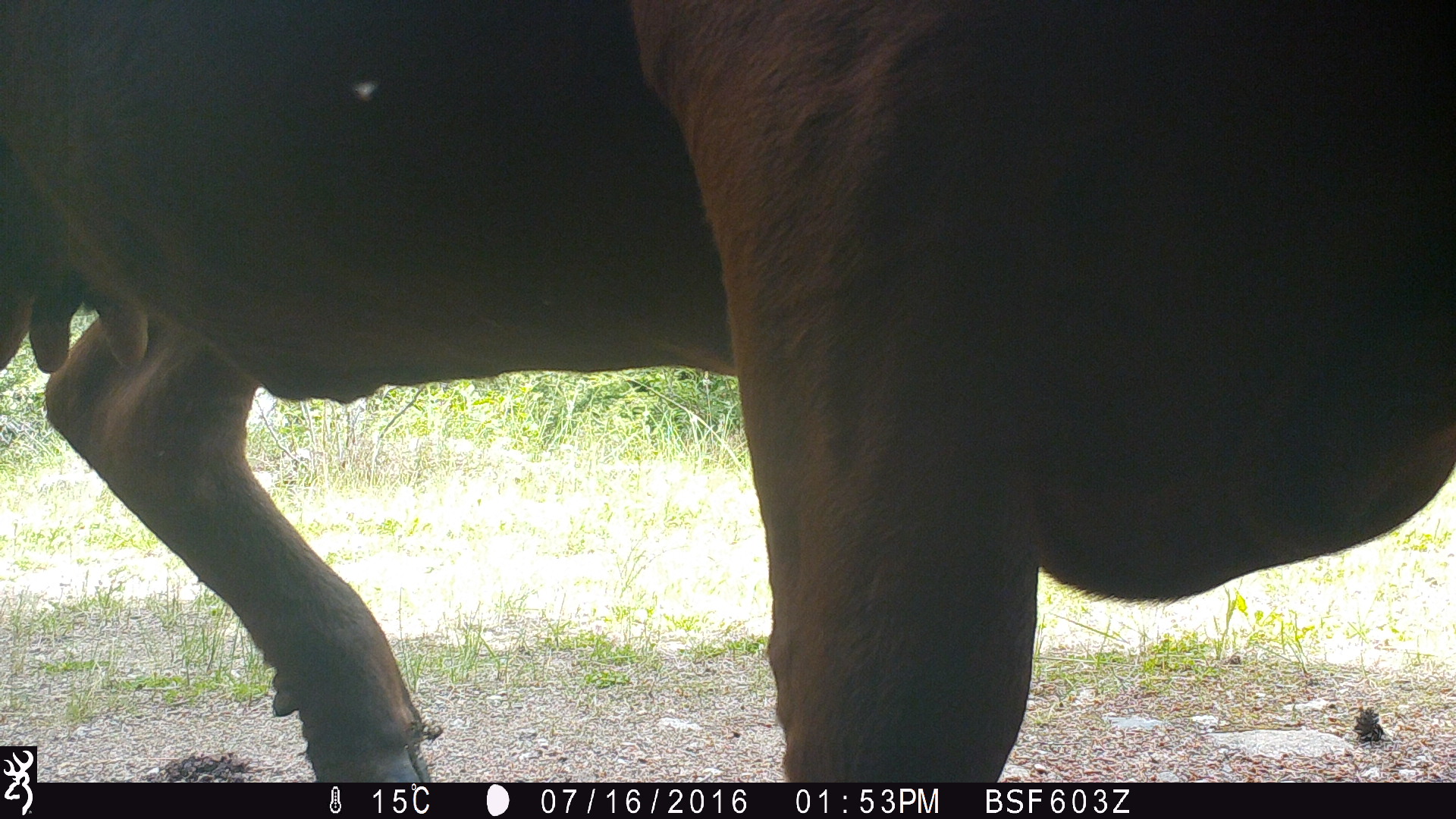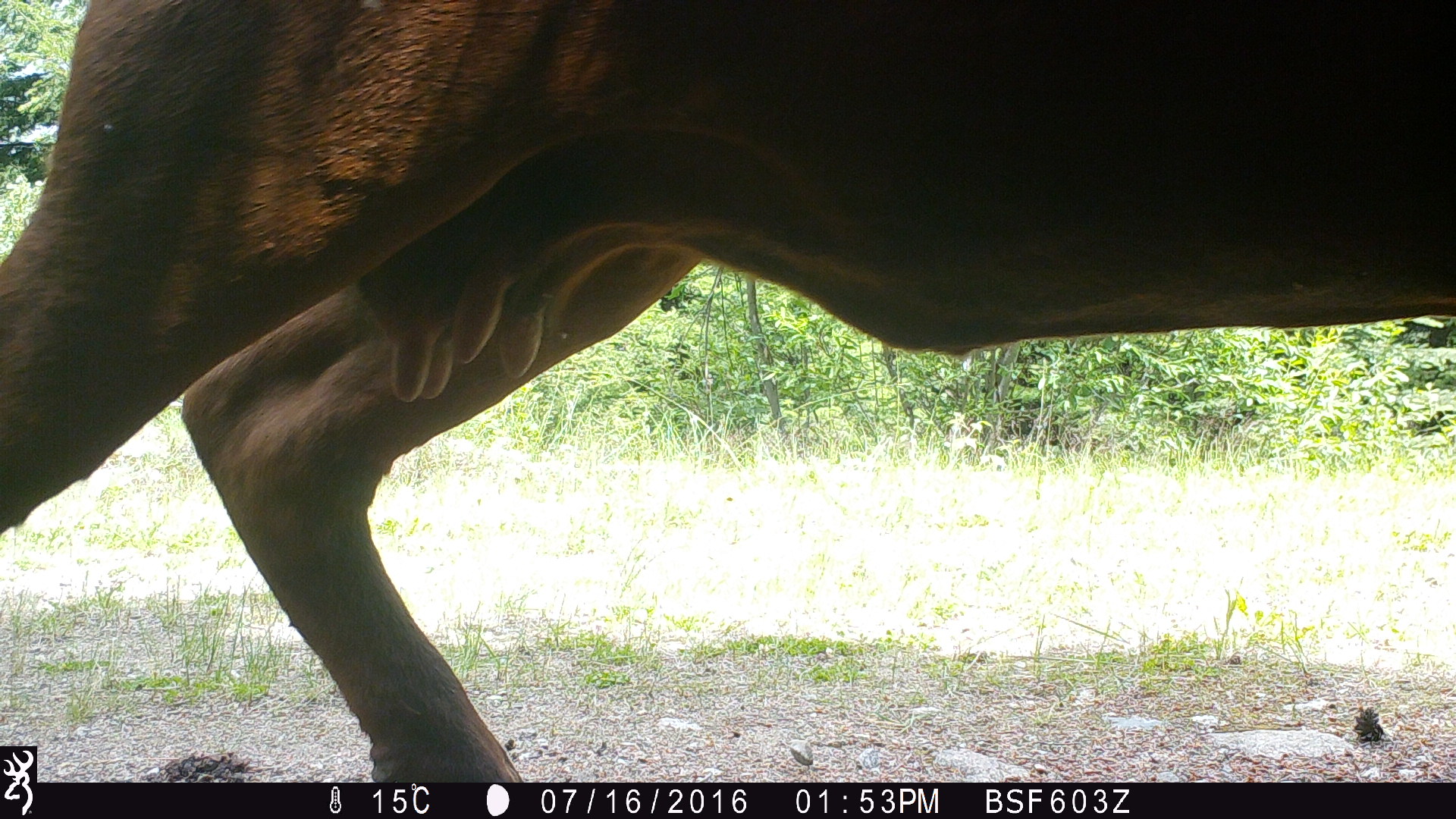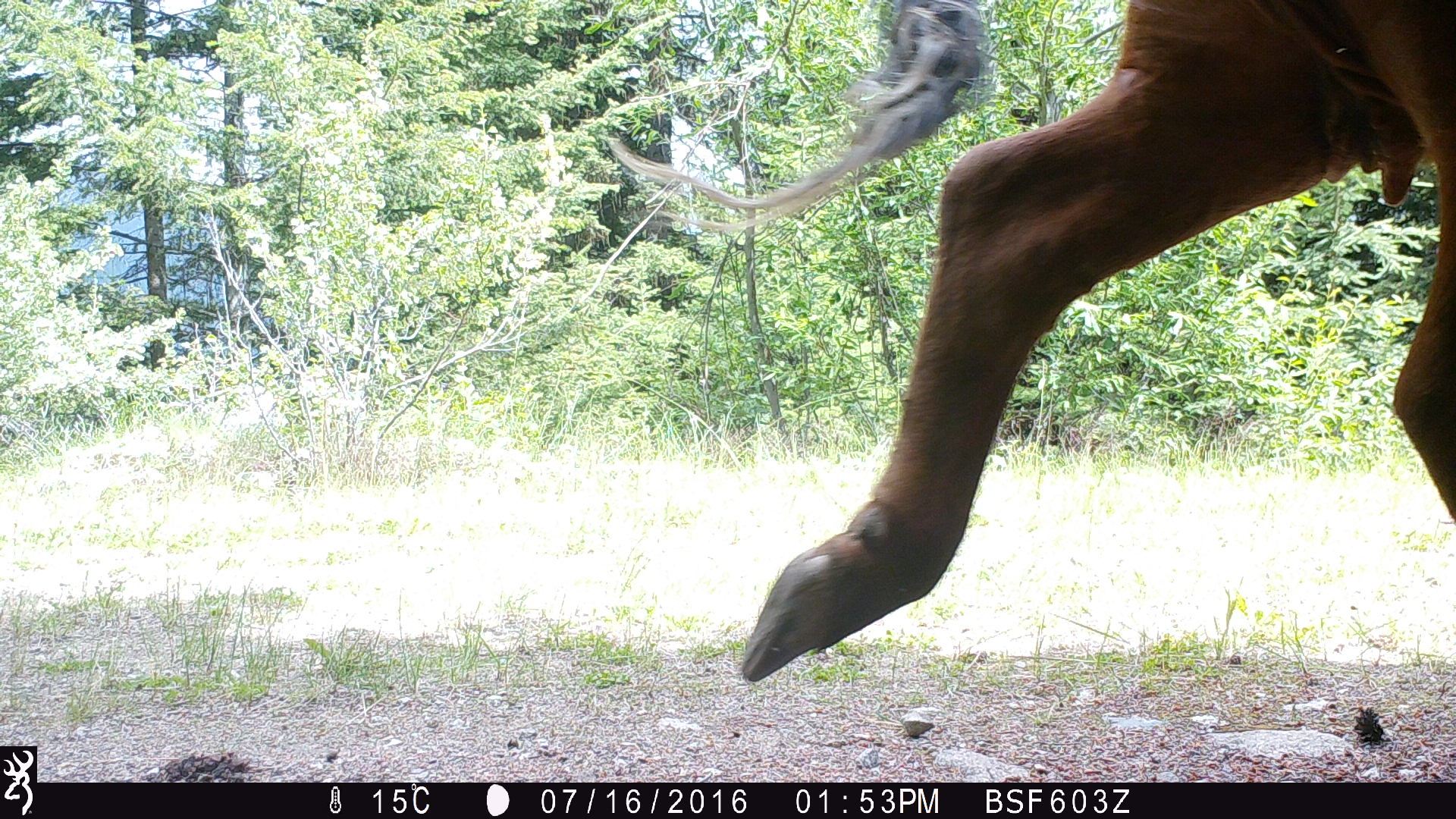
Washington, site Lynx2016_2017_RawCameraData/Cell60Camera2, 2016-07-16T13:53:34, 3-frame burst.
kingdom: Animalia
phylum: Chordata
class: Mammalia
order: Artiodactyla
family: Bovidae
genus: Bos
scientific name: Bos taurus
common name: domestic cattle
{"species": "domestic cattle (Bos taurus)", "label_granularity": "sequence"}